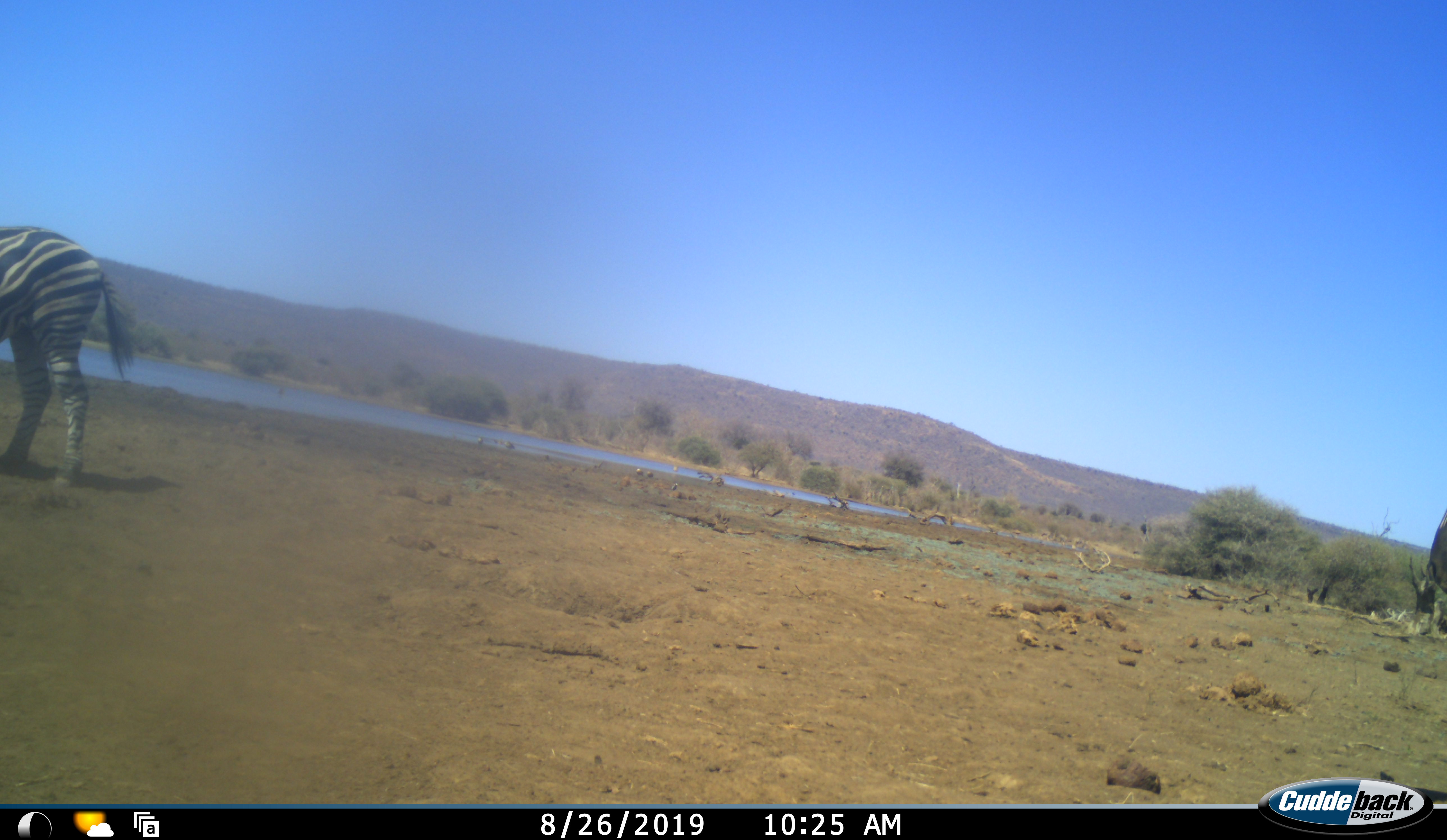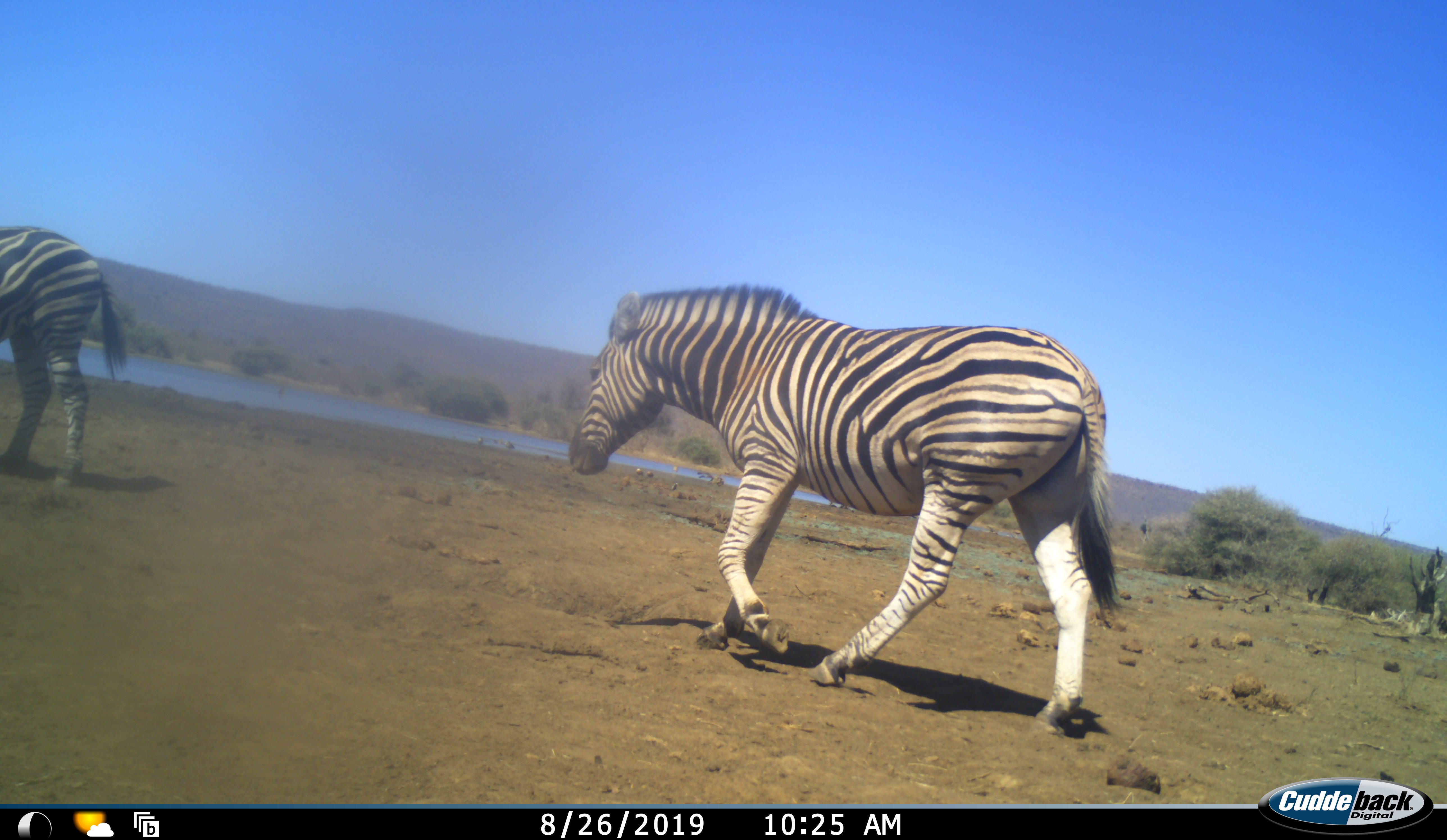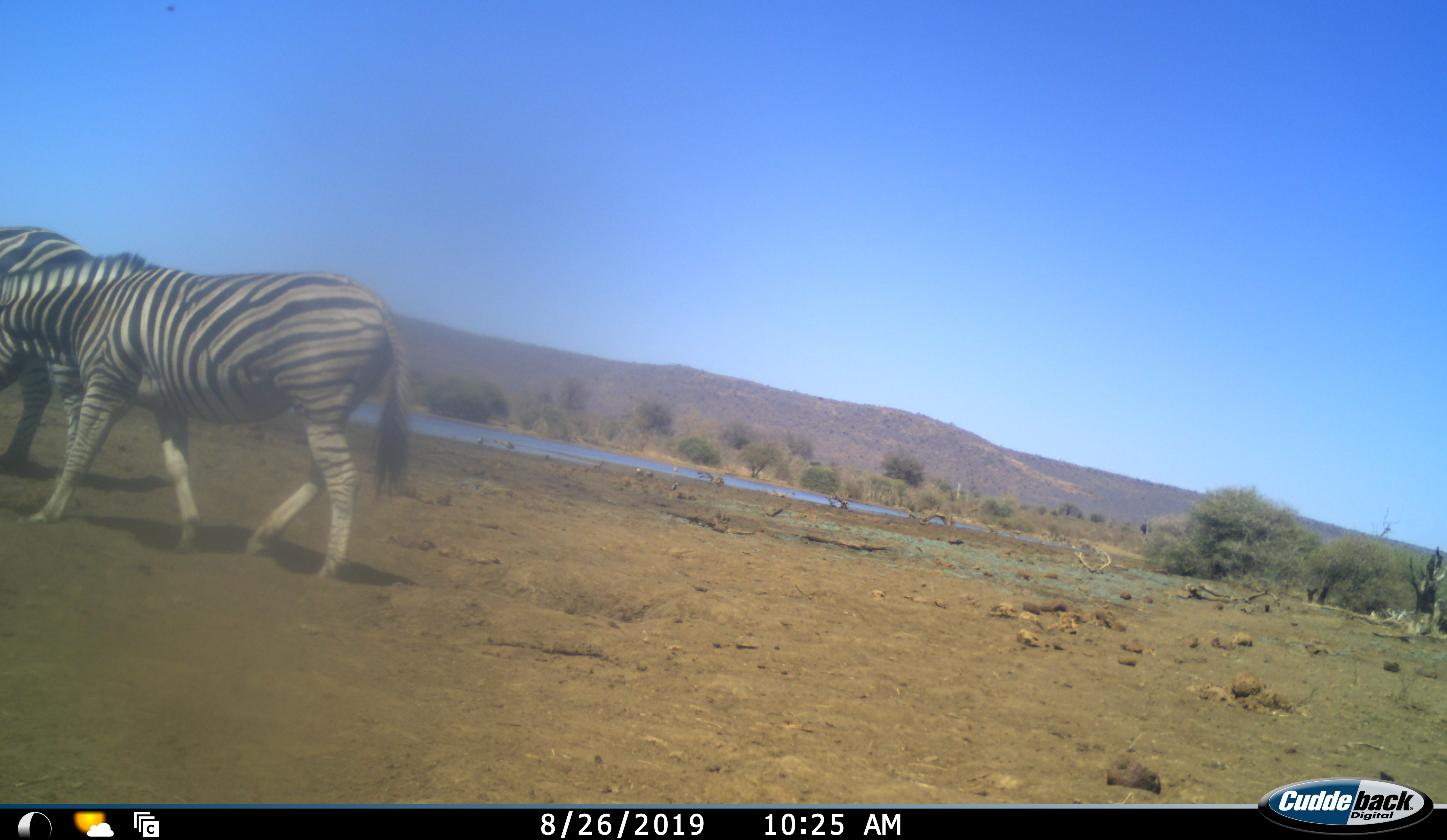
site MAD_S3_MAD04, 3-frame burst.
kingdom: Animalia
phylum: Chordata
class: Mammalia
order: Perissodactyla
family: Equidae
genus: Equus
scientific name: Equus quagga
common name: plains zebra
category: zebraplains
Zebraplains (plains zebra) (Equus quagga), count 2. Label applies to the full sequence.